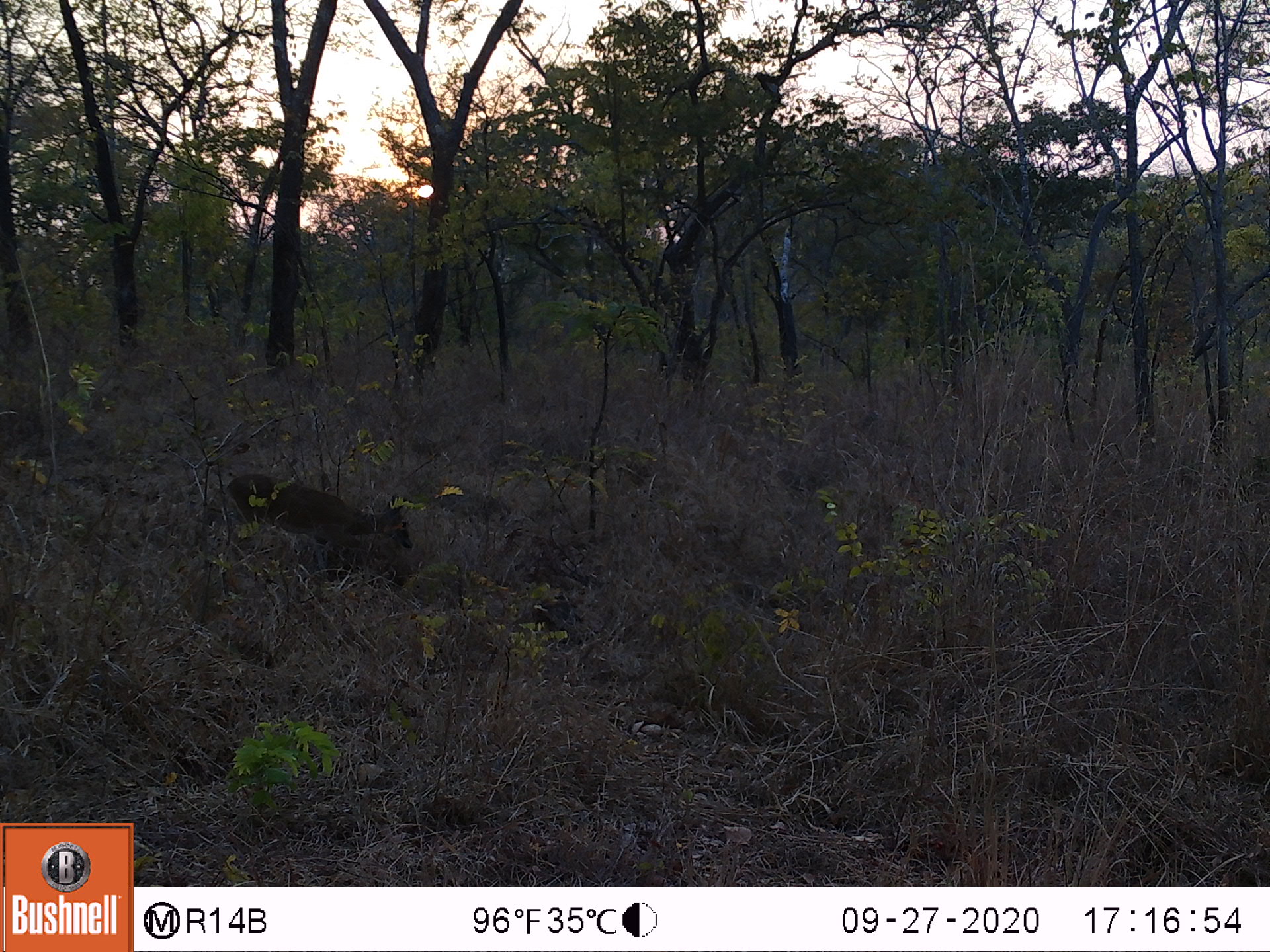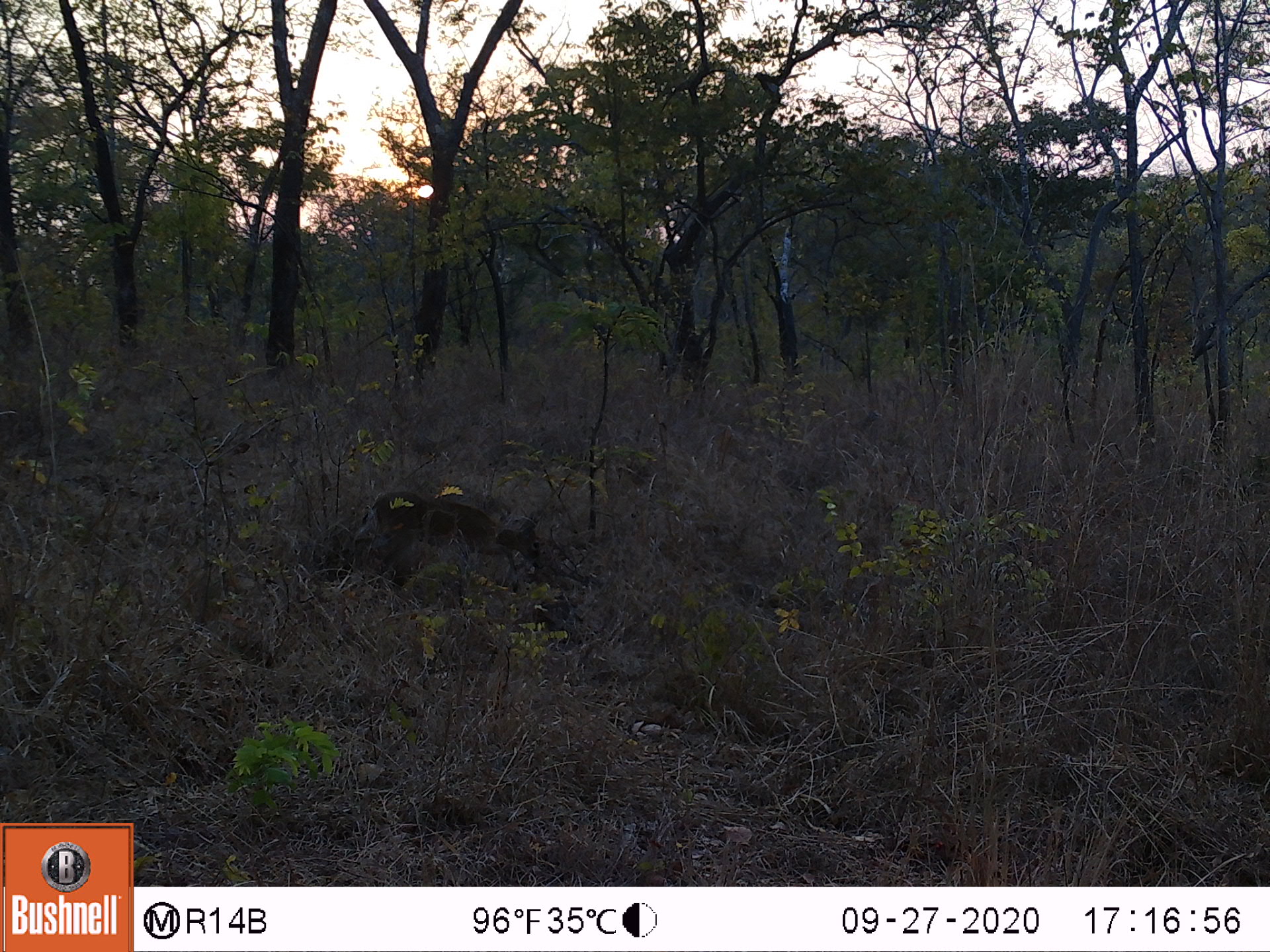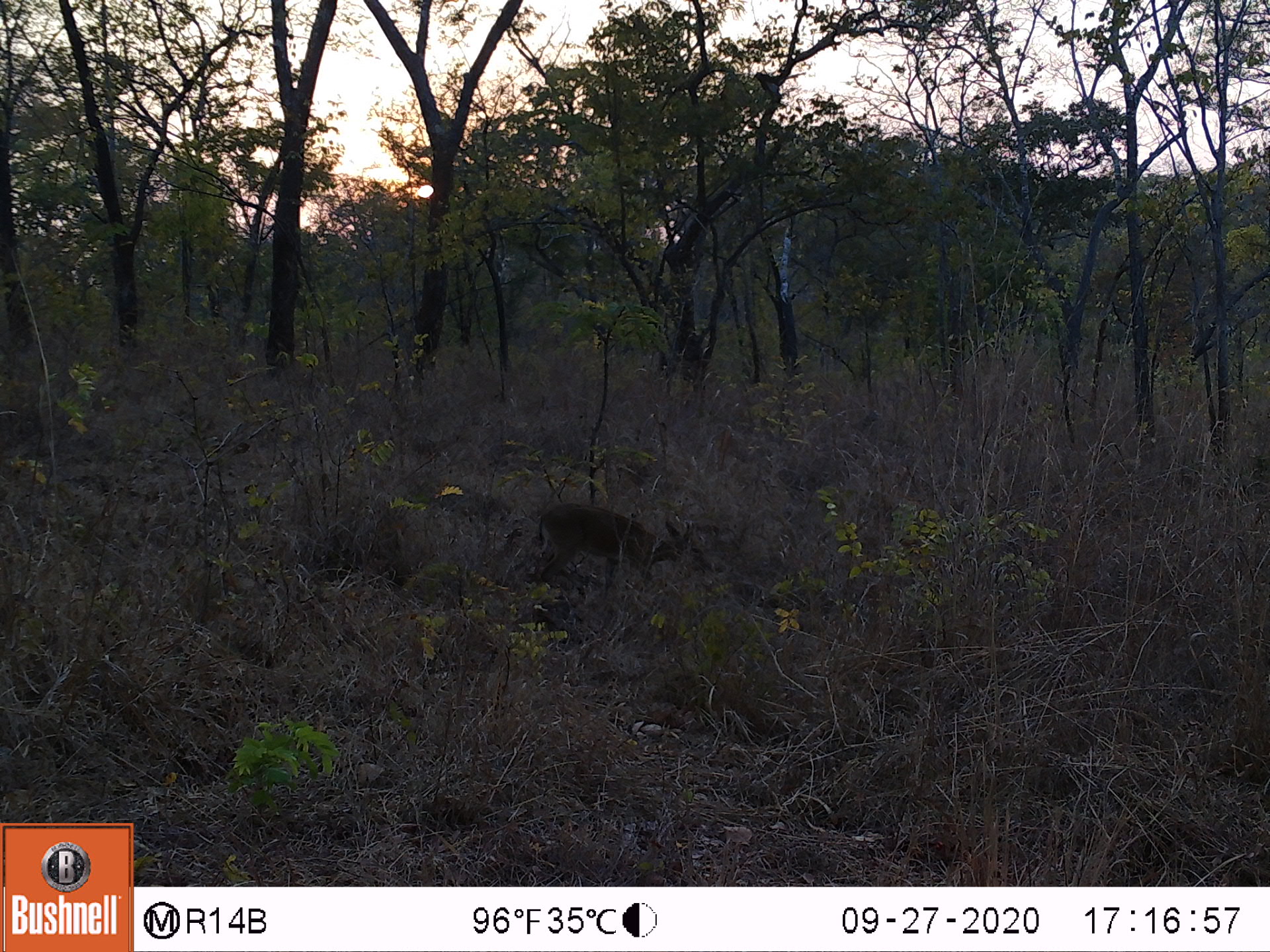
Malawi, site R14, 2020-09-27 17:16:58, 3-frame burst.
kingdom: Animalia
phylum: Chordata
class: Mammalia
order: Artiodactyla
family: Bovidae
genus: Sylvicapra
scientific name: Sylvicapra grimmia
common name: common duiker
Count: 1.